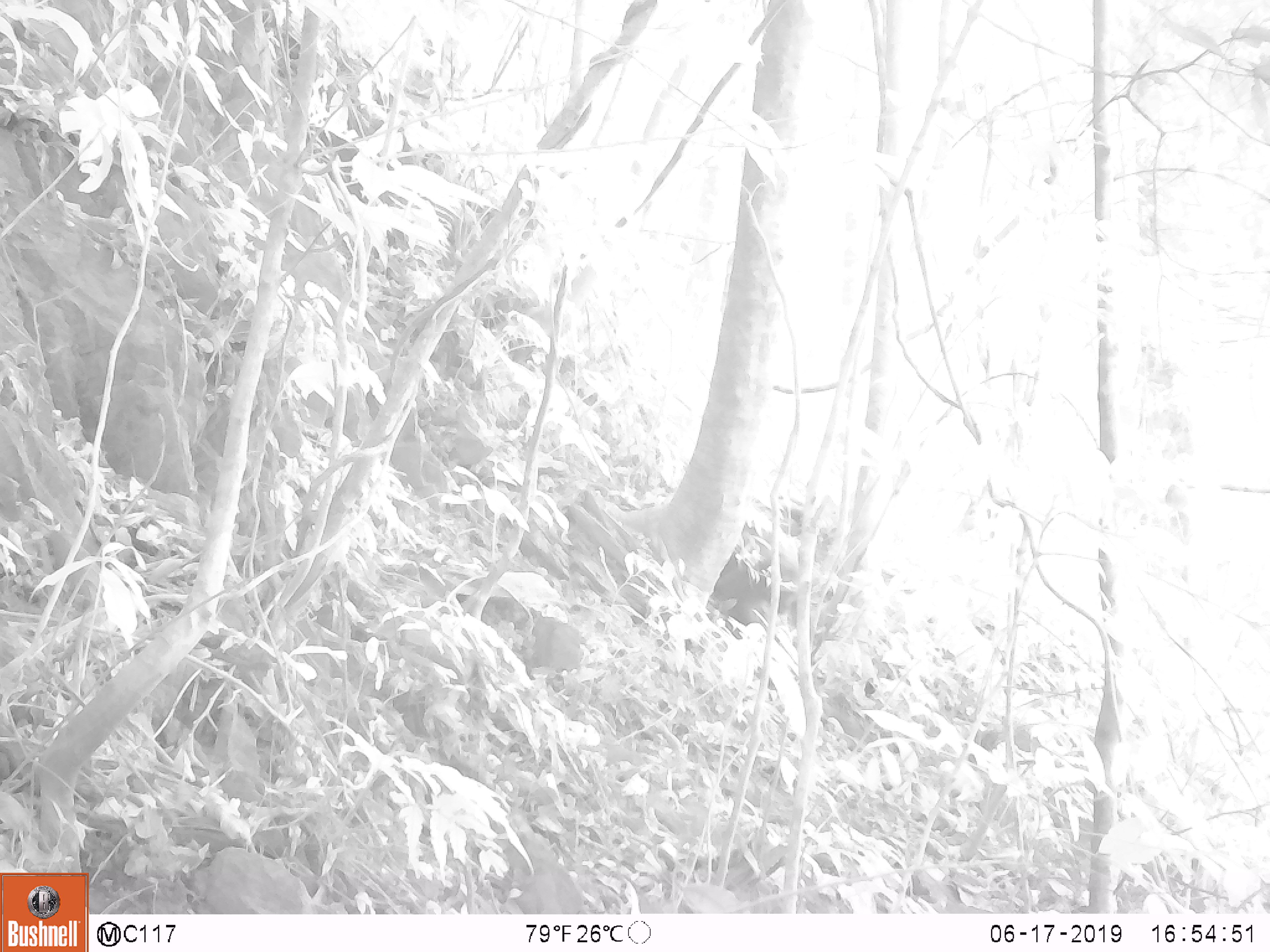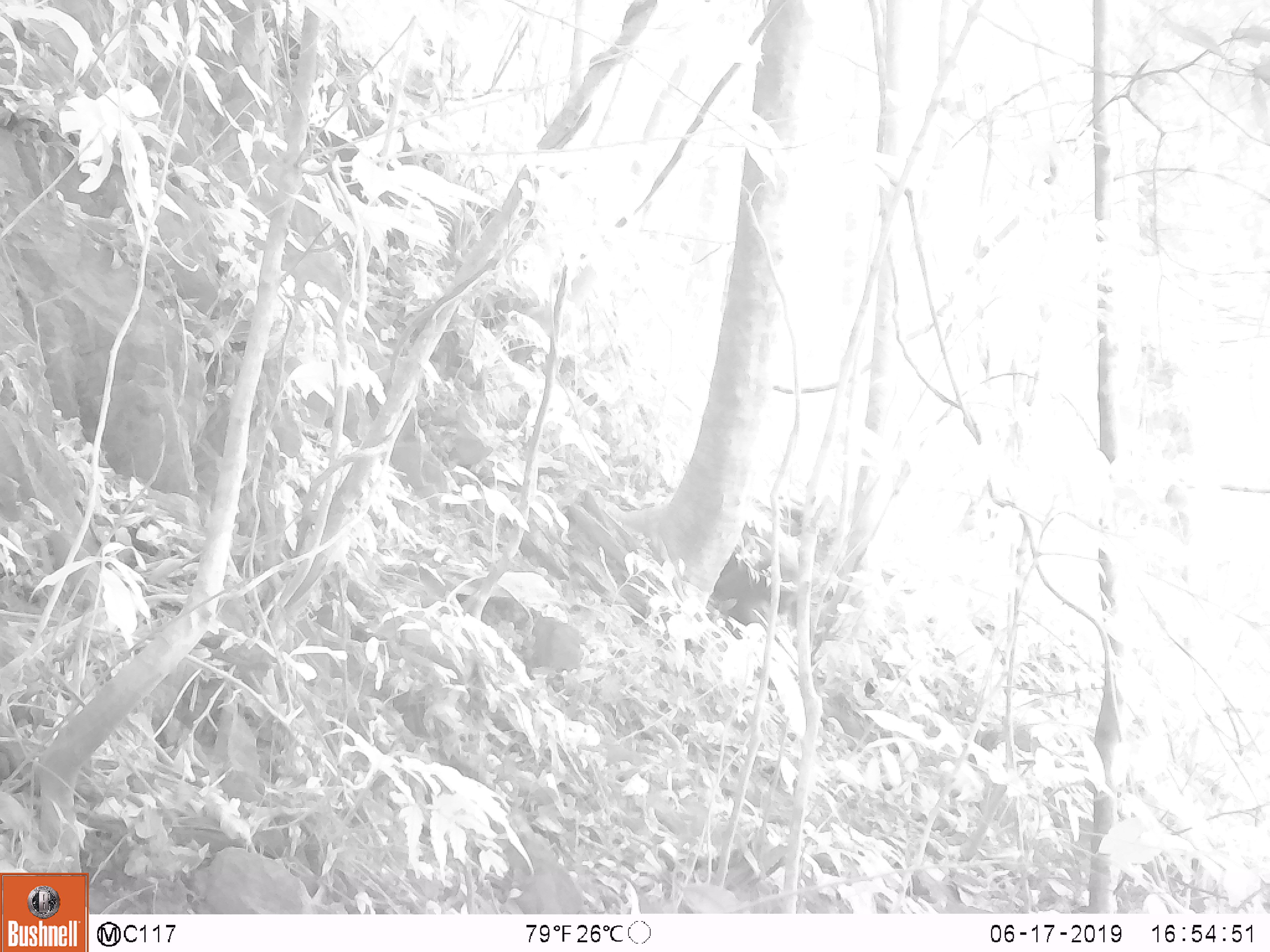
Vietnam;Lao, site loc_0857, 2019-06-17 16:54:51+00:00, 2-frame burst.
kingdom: Animalia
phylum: Chordata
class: Mammalia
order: Primates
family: Cercopithecidae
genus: Macaca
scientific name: Macaca arctoides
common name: stump-tailed macaque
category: stump tailed macaque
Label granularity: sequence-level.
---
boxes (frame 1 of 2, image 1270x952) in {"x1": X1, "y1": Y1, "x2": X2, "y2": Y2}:
stump tailed macaque: {"x1": 709, "y1": 515, "x2": 834, "y2": 656}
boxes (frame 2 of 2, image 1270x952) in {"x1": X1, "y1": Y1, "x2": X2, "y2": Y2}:
stump tailed macaque: {"x1": 709, "y1": 520, "x2": 834, "y2": 643}